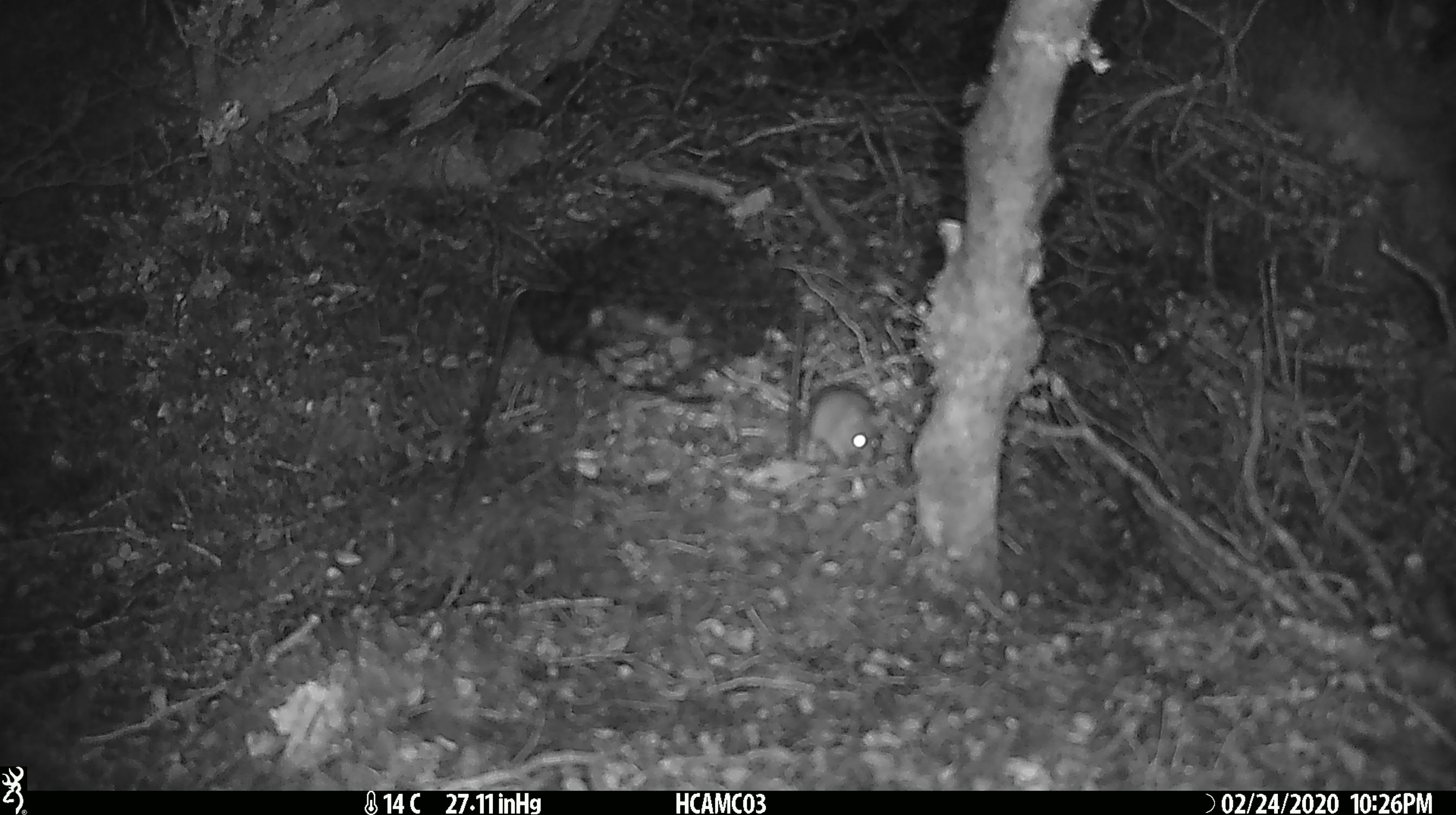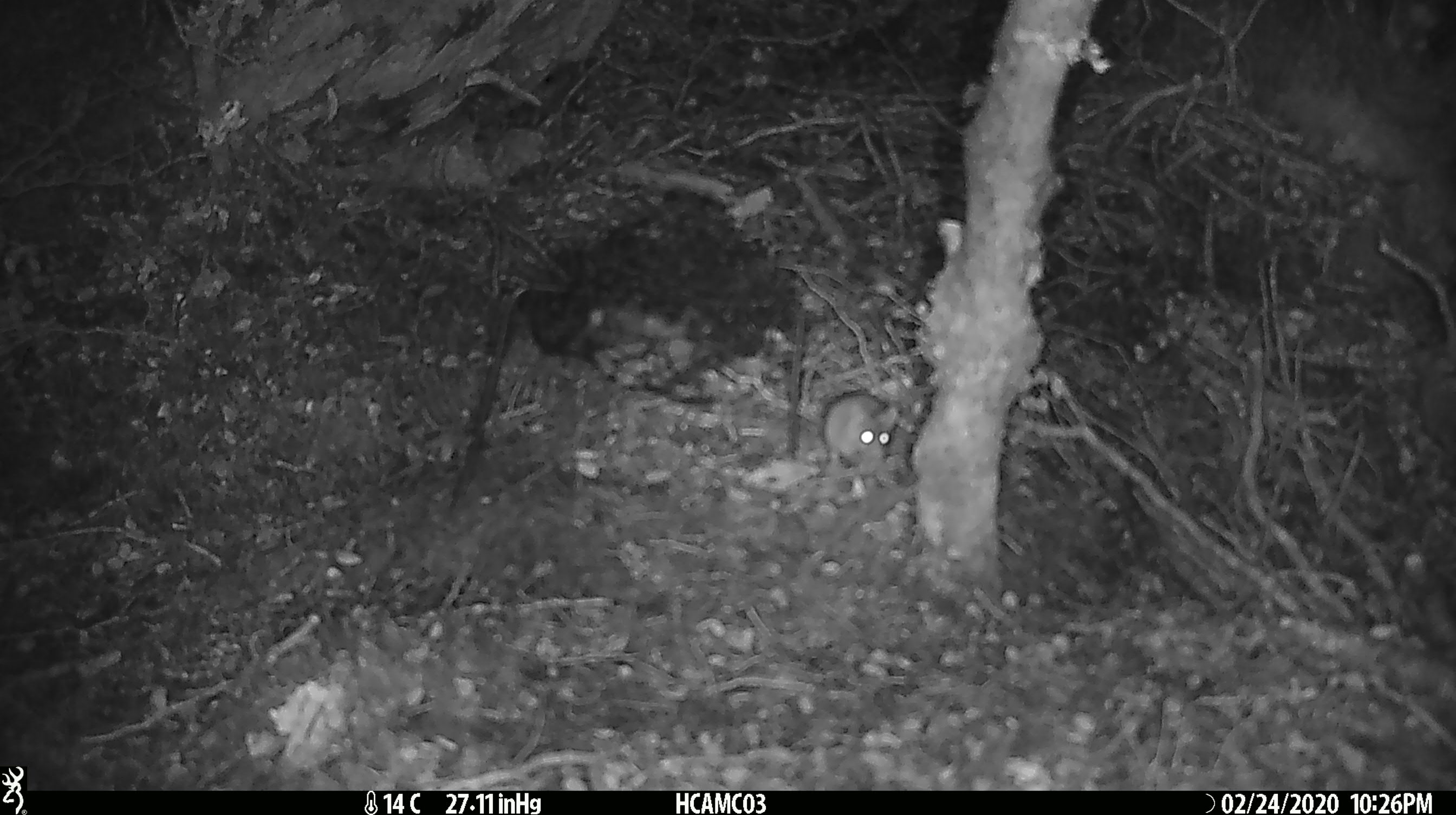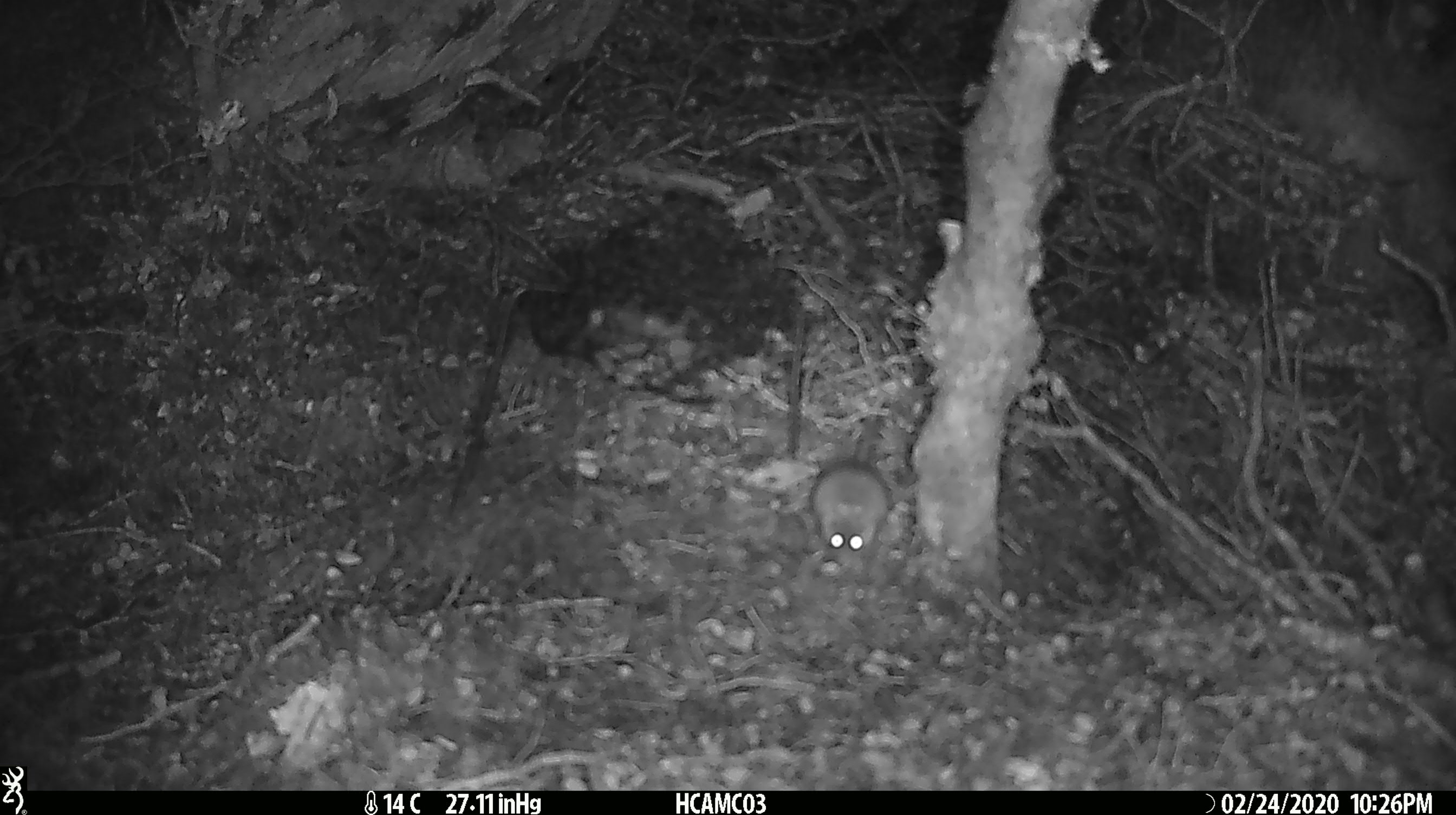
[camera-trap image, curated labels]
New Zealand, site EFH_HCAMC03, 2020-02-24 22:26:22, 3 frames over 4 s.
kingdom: Animalia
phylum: Chordata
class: Mammalia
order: Rodentia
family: Muridae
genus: Mus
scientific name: Mus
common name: mouse